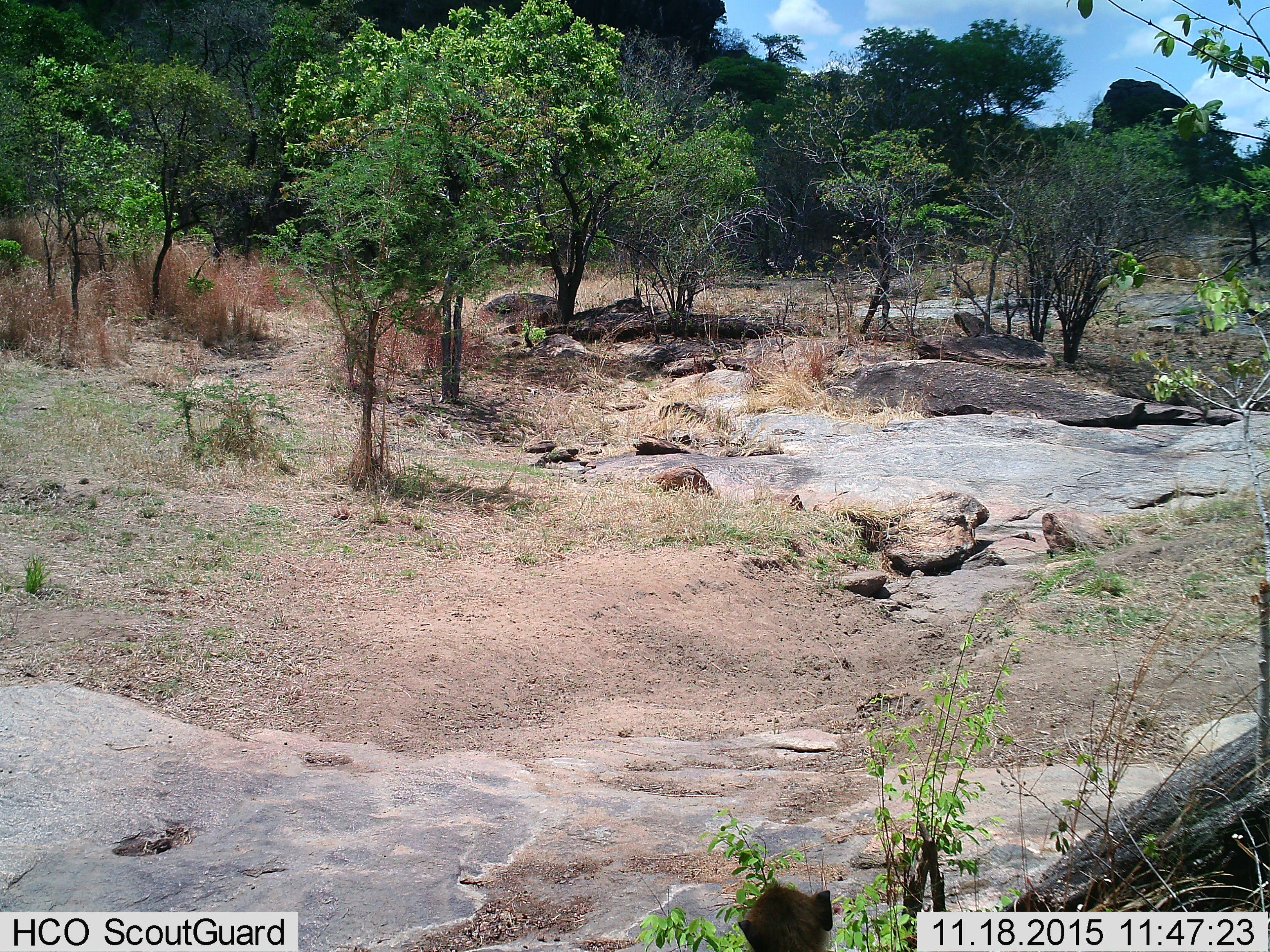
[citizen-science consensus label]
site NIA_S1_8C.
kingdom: Animalia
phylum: Chordata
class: Mammalia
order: Primates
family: Cercopithecidae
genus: Papio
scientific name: Papio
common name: baboon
Baboon (Papio), count 1. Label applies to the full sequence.